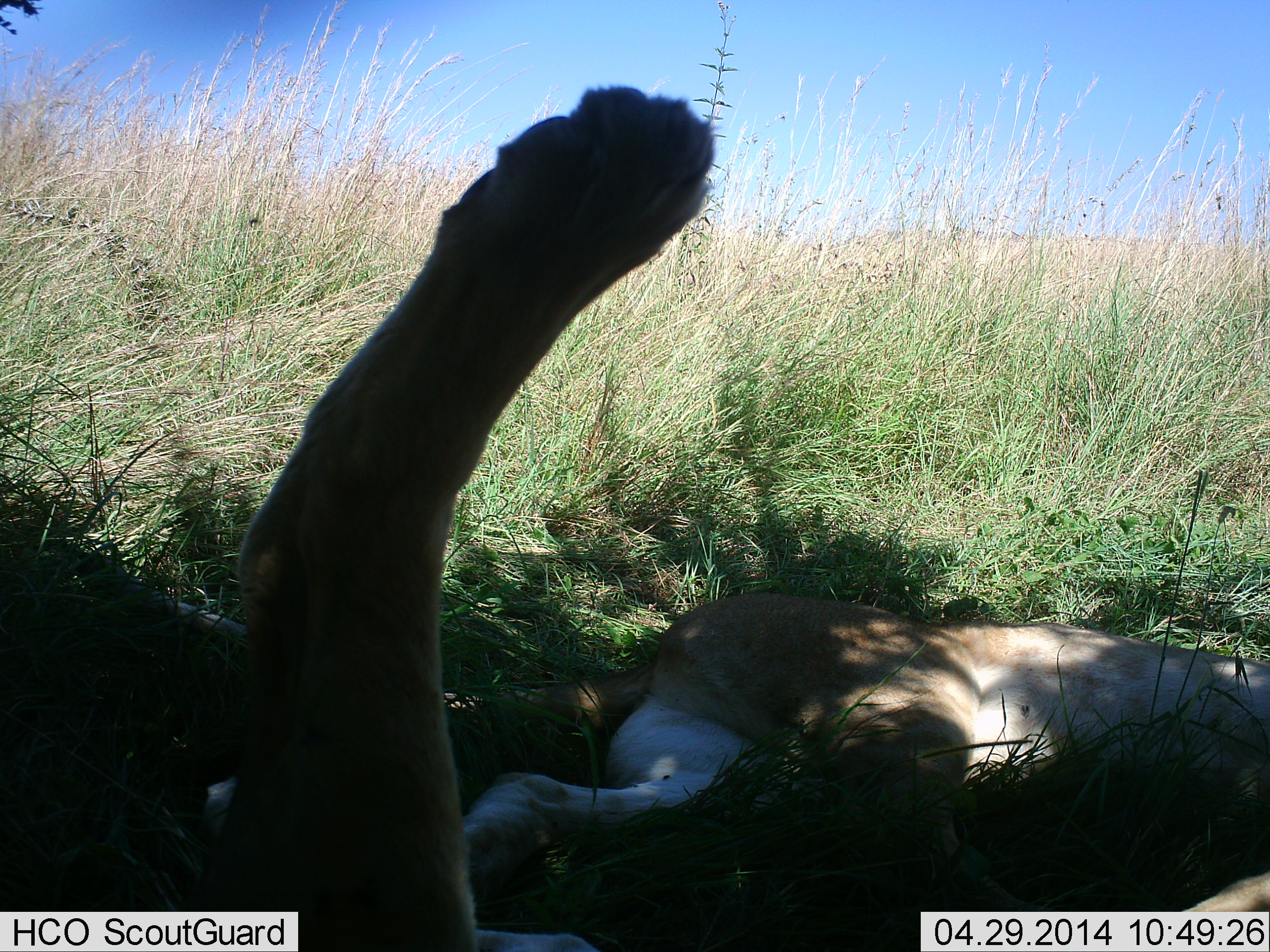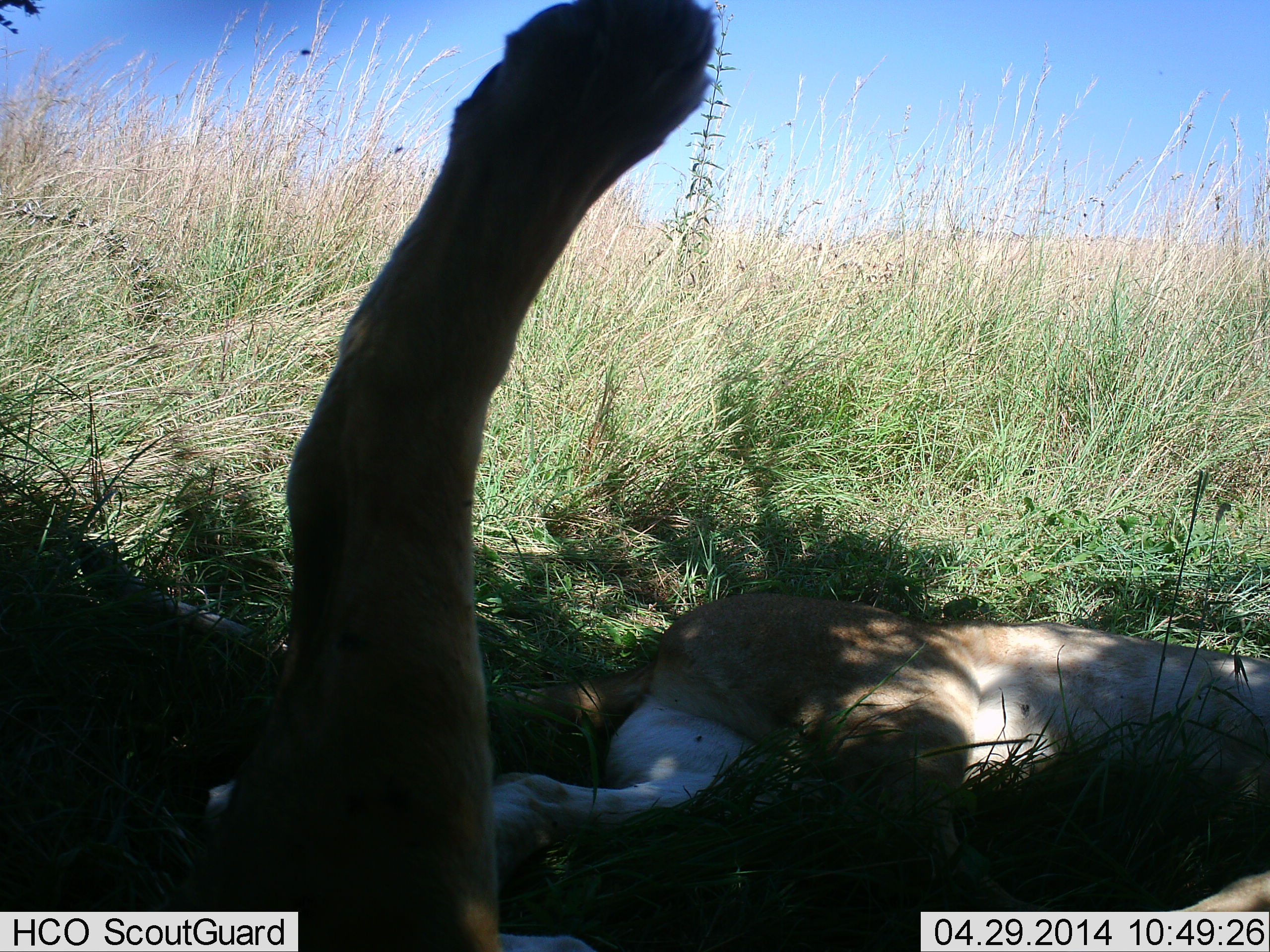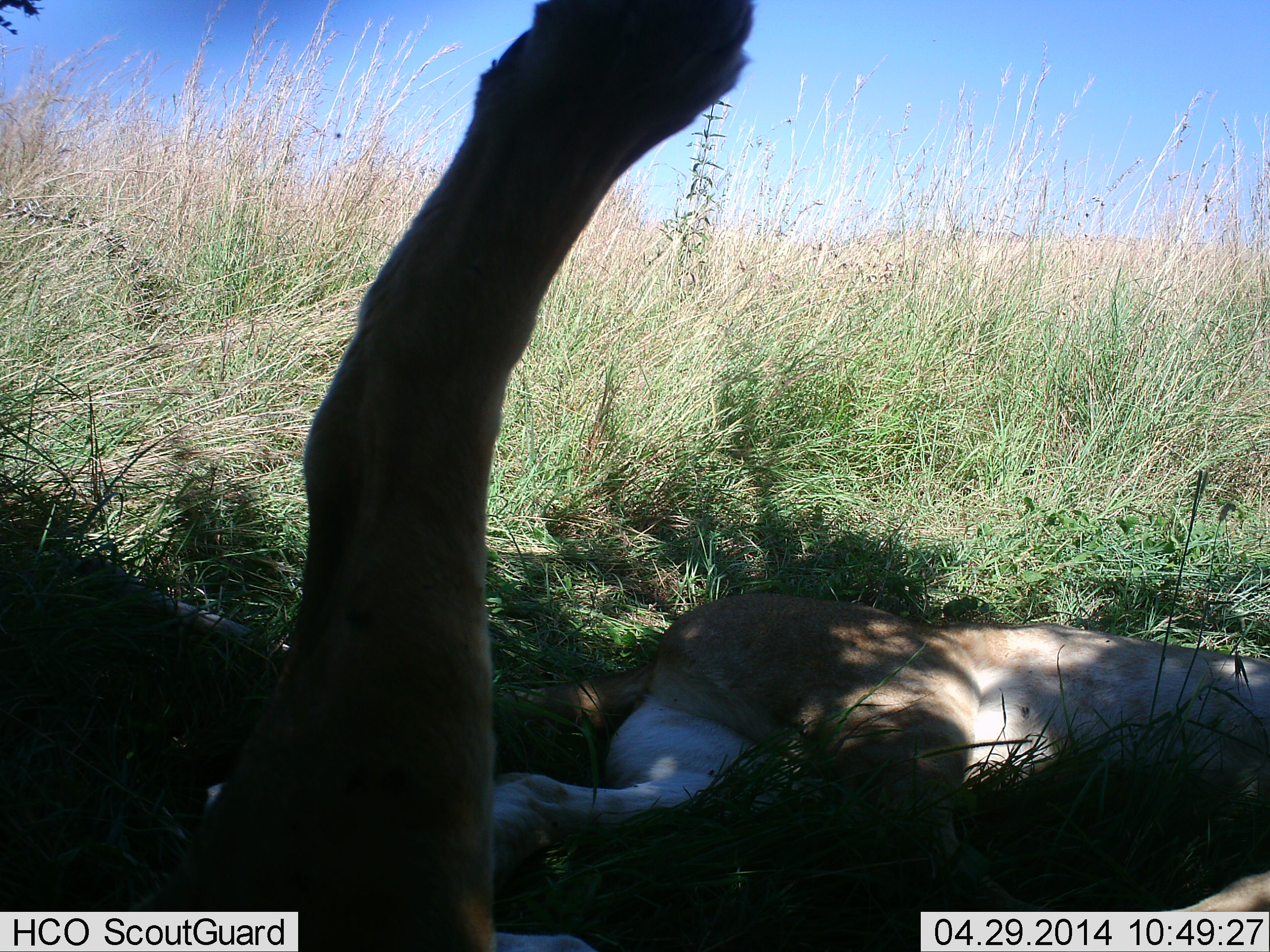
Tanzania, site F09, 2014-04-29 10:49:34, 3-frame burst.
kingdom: Animalia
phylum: Chordata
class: Mammalia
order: Carnivora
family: Felidae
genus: Panthera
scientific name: Panthera leo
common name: lion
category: lionfemale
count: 2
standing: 0%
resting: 100%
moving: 0%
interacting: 10%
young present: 0%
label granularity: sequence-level